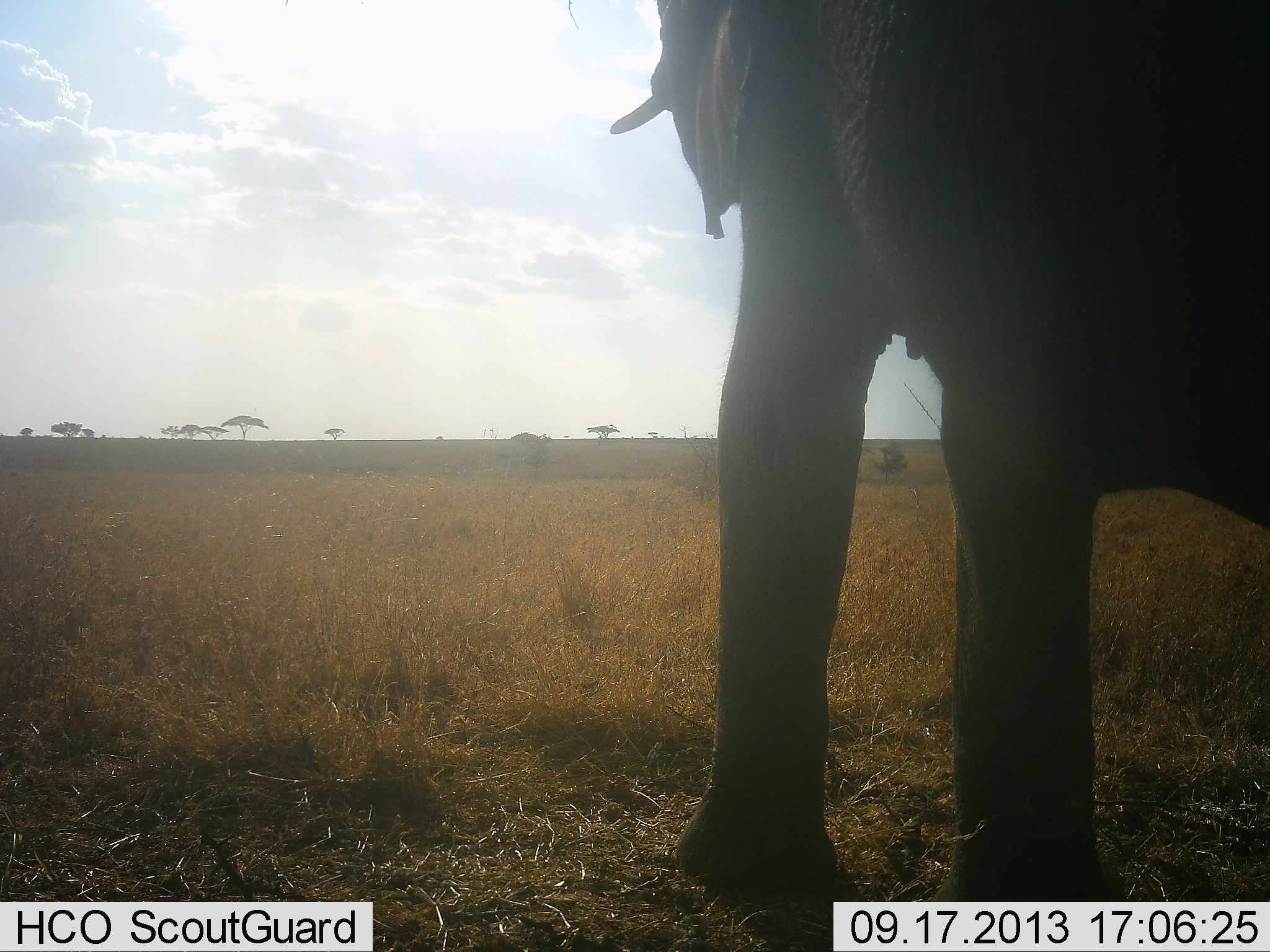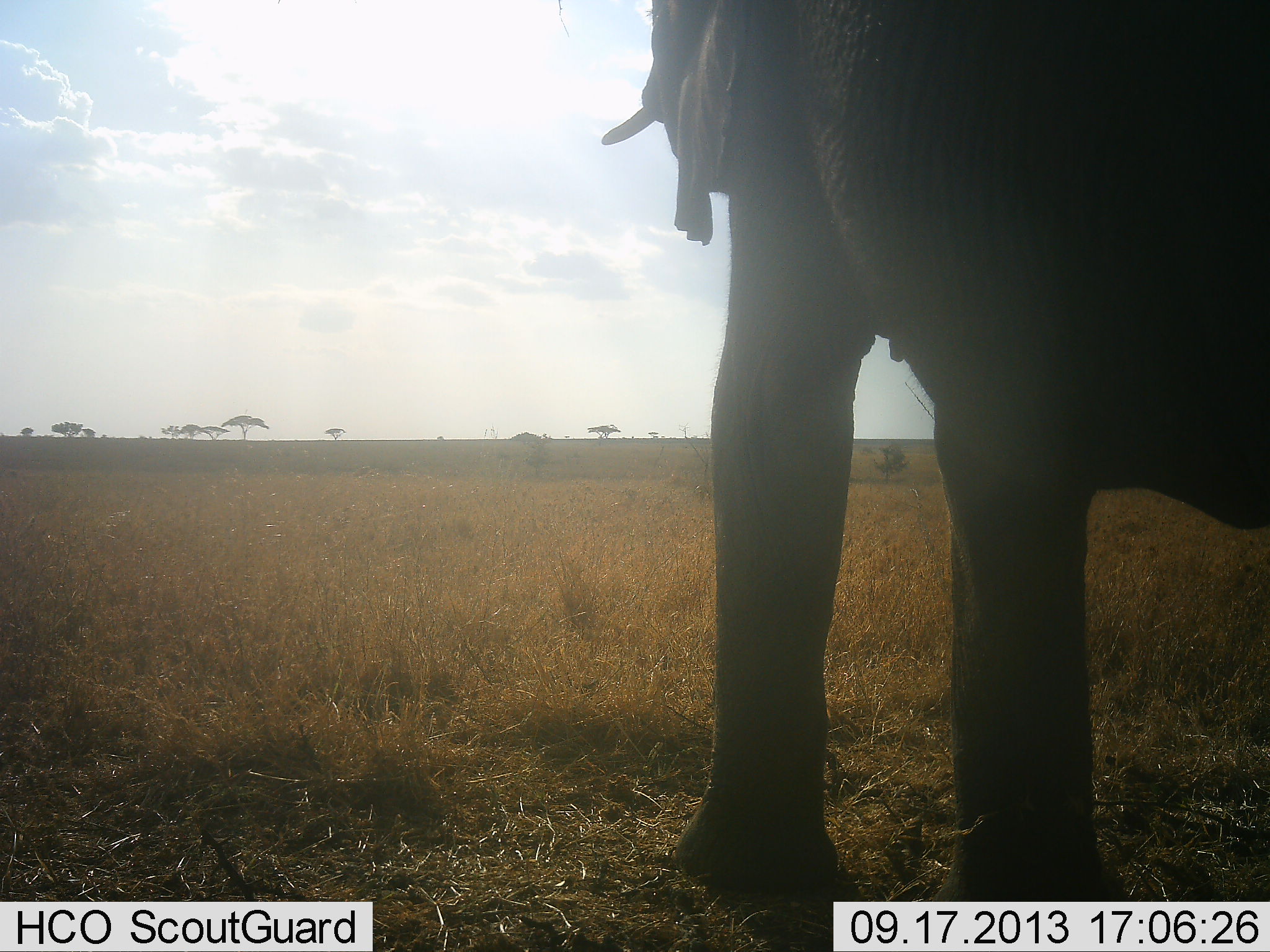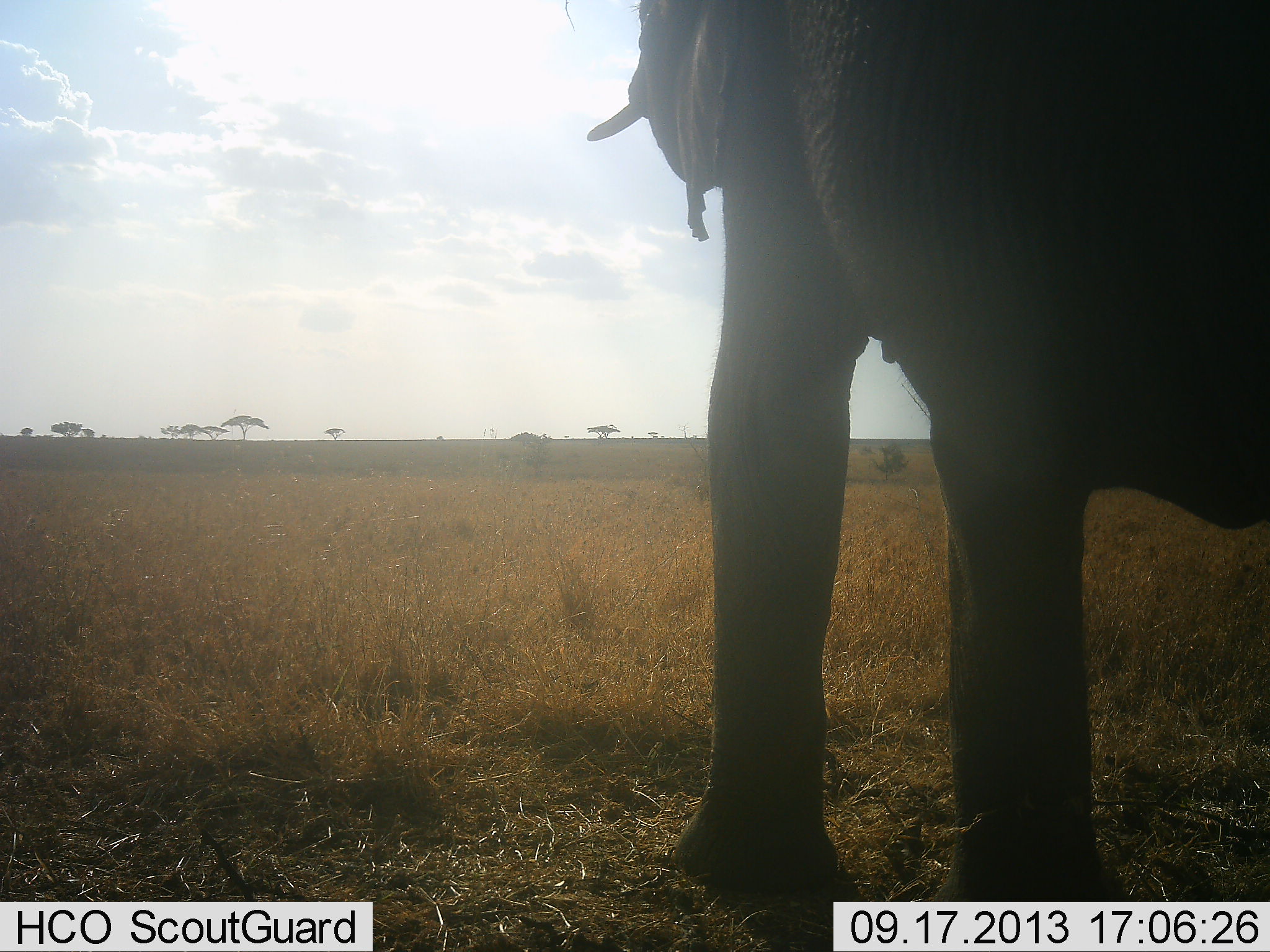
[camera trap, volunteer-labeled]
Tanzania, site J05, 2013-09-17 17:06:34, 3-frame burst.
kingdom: Animalia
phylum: Chordata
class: Mammalia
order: Proboscidea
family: Elephantidae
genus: Loxodonta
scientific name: Loxodonta africana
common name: african bush elephant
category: elephant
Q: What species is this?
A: Elephant (african bush elephant) (Loxodonta africana).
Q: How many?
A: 1.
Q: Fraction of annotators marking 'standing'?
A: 97%.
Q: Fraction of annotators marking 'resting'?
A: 0%.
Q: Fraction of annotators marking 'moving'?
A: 3%.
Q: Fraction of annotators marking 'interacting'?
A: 0%.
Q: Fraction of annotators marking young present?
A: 0%.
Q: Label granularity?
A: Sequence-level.